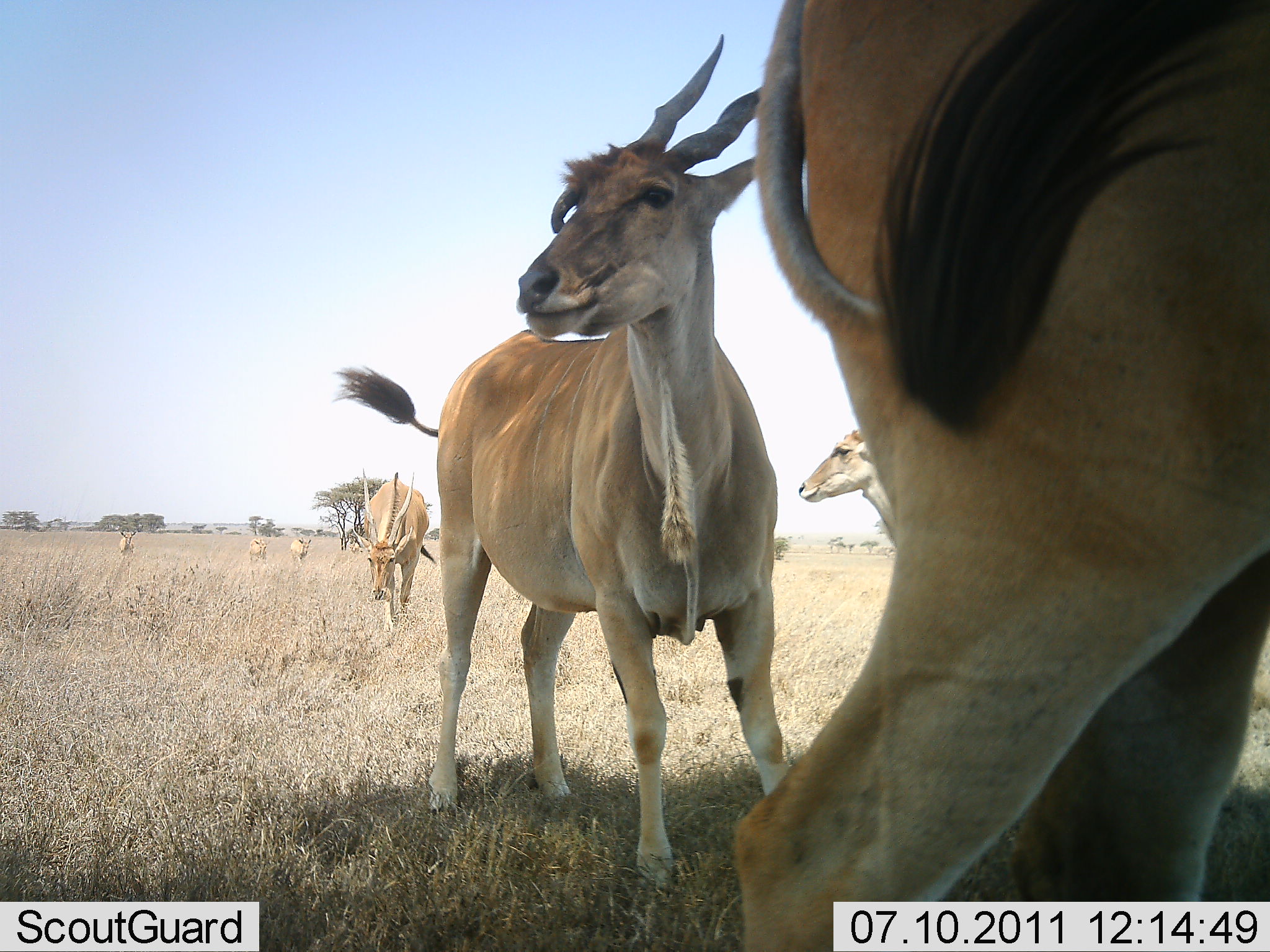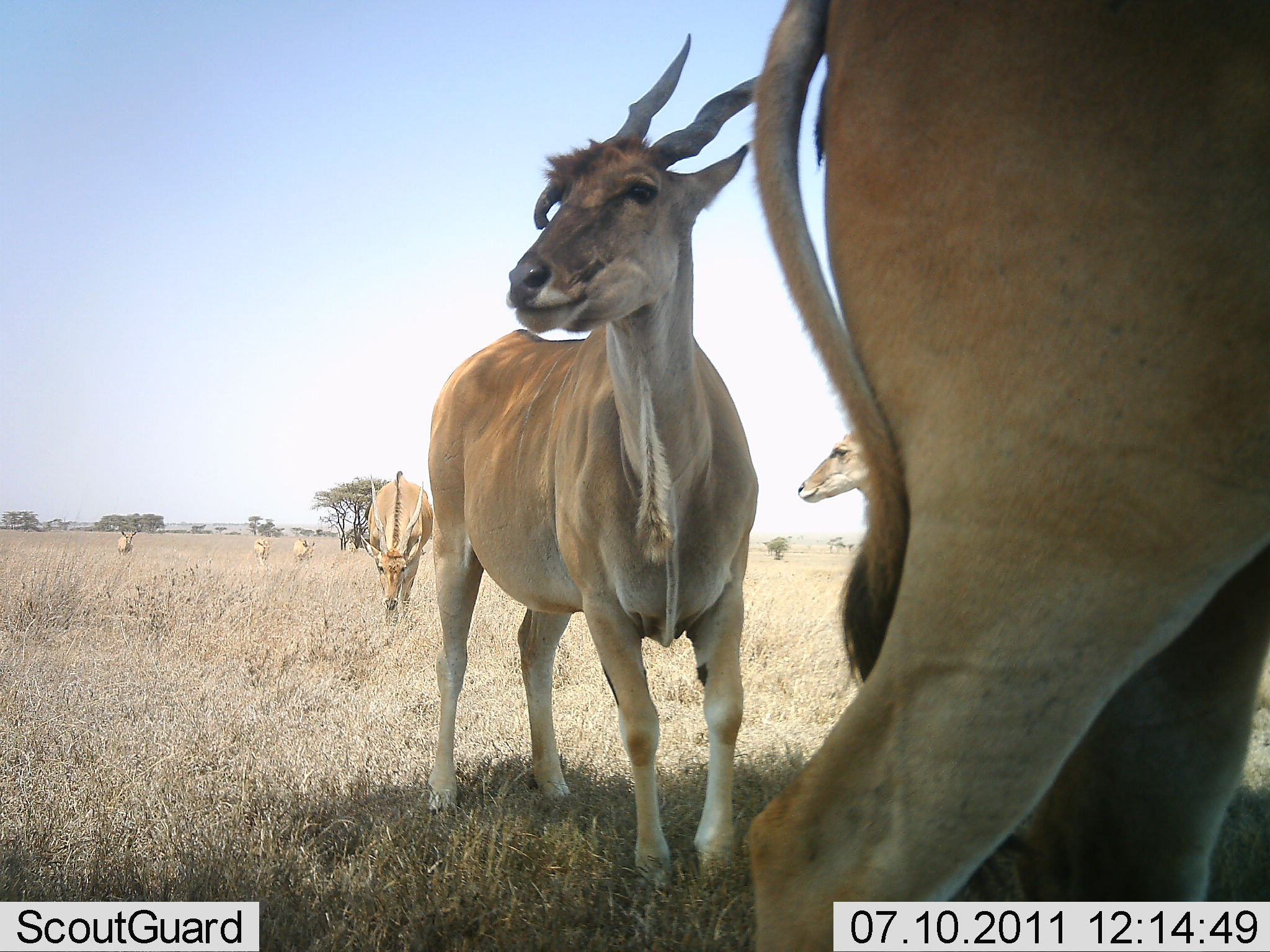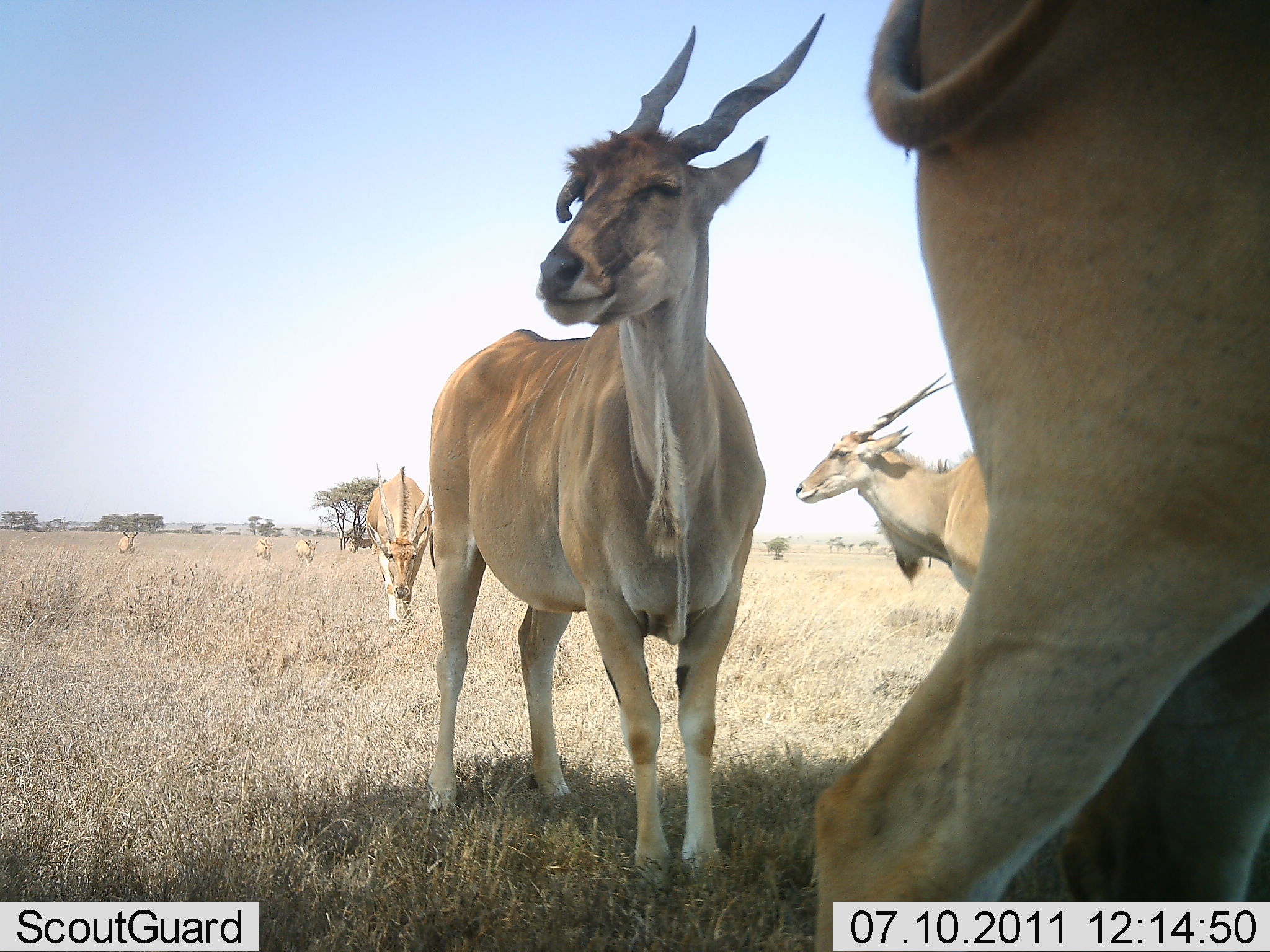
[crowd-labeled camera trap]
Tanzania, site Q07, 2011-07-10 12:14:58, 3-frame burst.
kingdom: Animalia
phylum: Chordata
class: Mammalia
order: Artiodactyla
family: Bovidae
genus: Tragelaphus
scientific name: Tragelaphus oryx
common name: eland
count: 7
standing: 73%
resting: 0%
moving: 53%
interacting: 7%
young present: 7%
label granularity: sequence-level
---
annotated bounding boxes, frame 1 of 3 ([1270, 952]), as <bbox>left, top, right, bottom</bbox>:
animal: <bbox>728, 0, 1270, 951</bbox>; <bbox>330, 33, 804, 892</bbox>; <bbox>348, 467, 438, 634</bbox>; <bbox>795, 417, 907, 551</bbox>; <bbox>289, 538, 313, 569</bbox>; <bbox>248, 536, 270, 567</bbox>; <bbox>118, 527, 138, 560</bbox>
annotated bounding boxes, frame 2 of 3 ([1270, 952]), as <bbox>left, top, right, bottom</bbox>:
animal: <bbox>745, 0, 1270, 950</bbox>; <bbox>419, 32, 776, 892</bbox>; <bbox>357, 469, 434, 625</bbox>; <bbox>792, 423, 878, 517</bbox>; <bbox>114, 529, 139, 559</bbox>; <bbox>293, 538, 316, 567</bbox>; <bbox>254, 536, 271, 570</bbox>; <bbox>347, 541, 357, 557</bbox>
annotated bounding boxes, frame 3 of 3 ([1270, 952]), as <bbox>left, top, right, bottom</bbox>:
animal: <bbox>809, 0, 1270, 952</bbox>; <bbox>417, 16, 826, 892</bbox>; <bbox>793, 373, 990, 602</bbox>; <bbox>361, 464, 435, 630</bbox>; <bbox>294, 536, 319, 569</bbox>; <bbox>118, 530, 140, 557</bbox>; <bbox>253, 536, 274, 564</bbox>